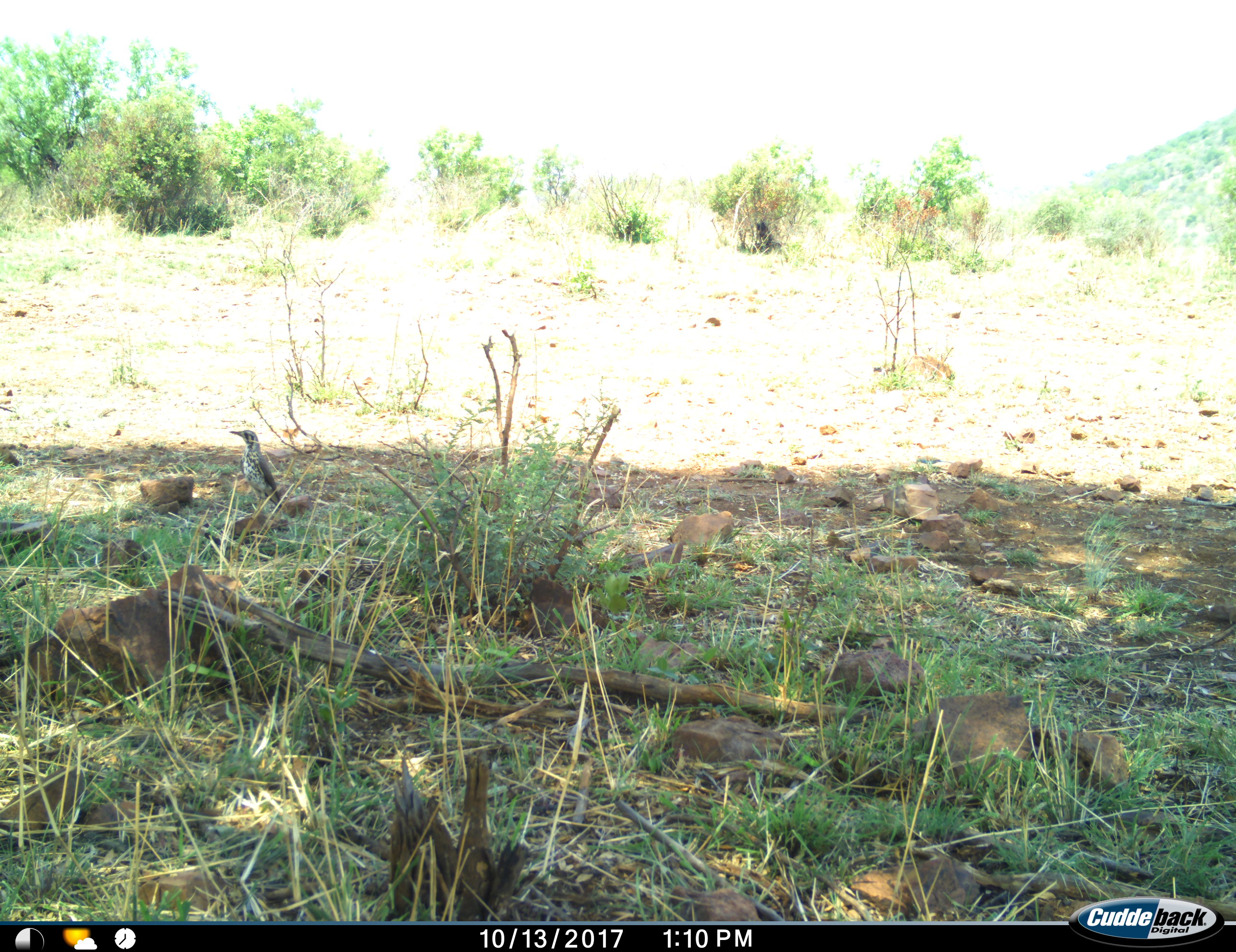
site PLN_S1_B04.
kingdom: Animalia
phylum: Chordata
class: Aves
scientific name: Aves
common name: bird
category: birdother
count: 1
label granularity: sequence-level